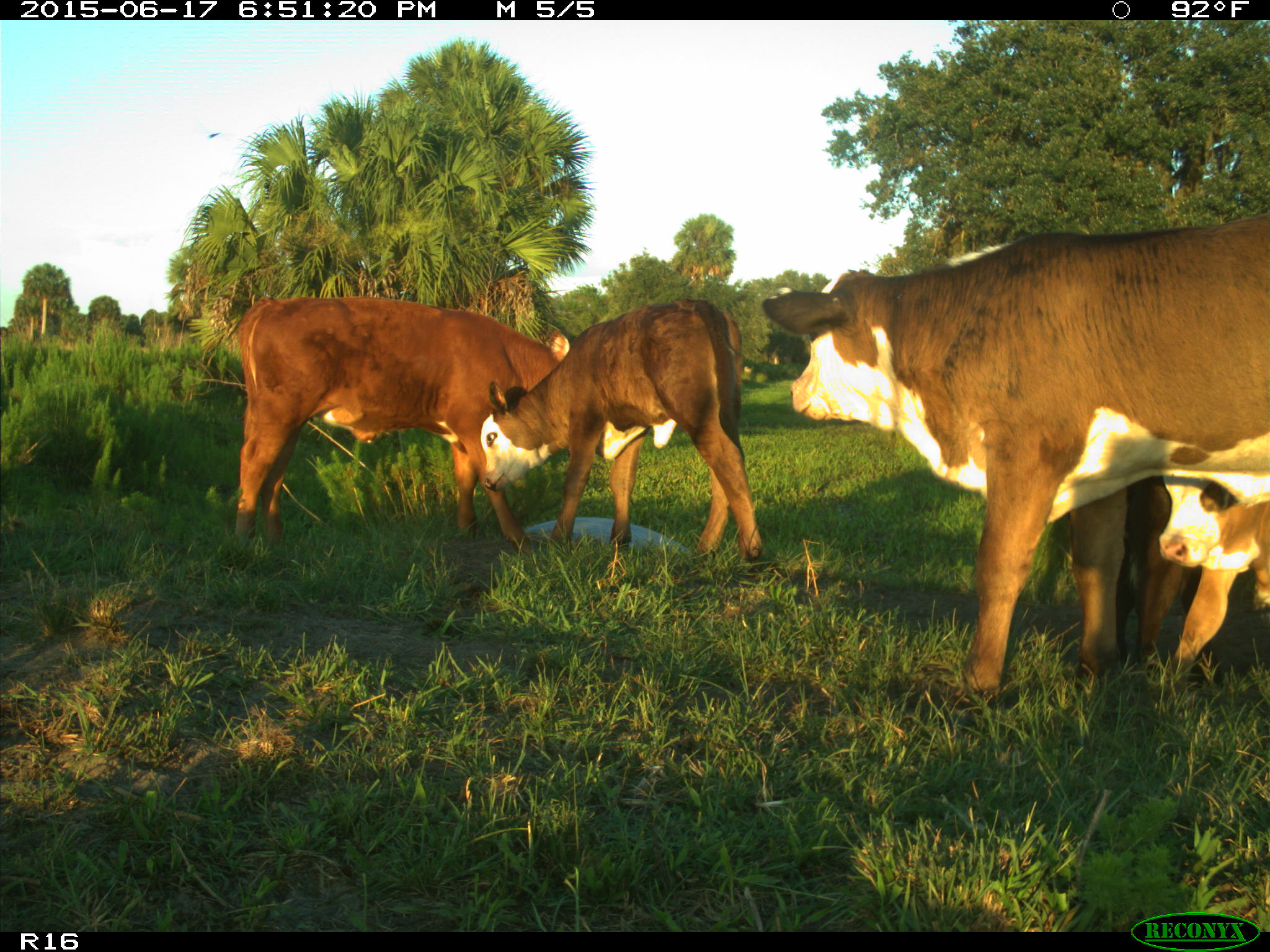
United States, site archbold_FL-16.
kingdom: Animalia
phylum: Chordata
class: Mammalia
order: Artiodactyla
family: Bovidae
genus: Bos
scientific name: Bos taurus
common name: domestic cow